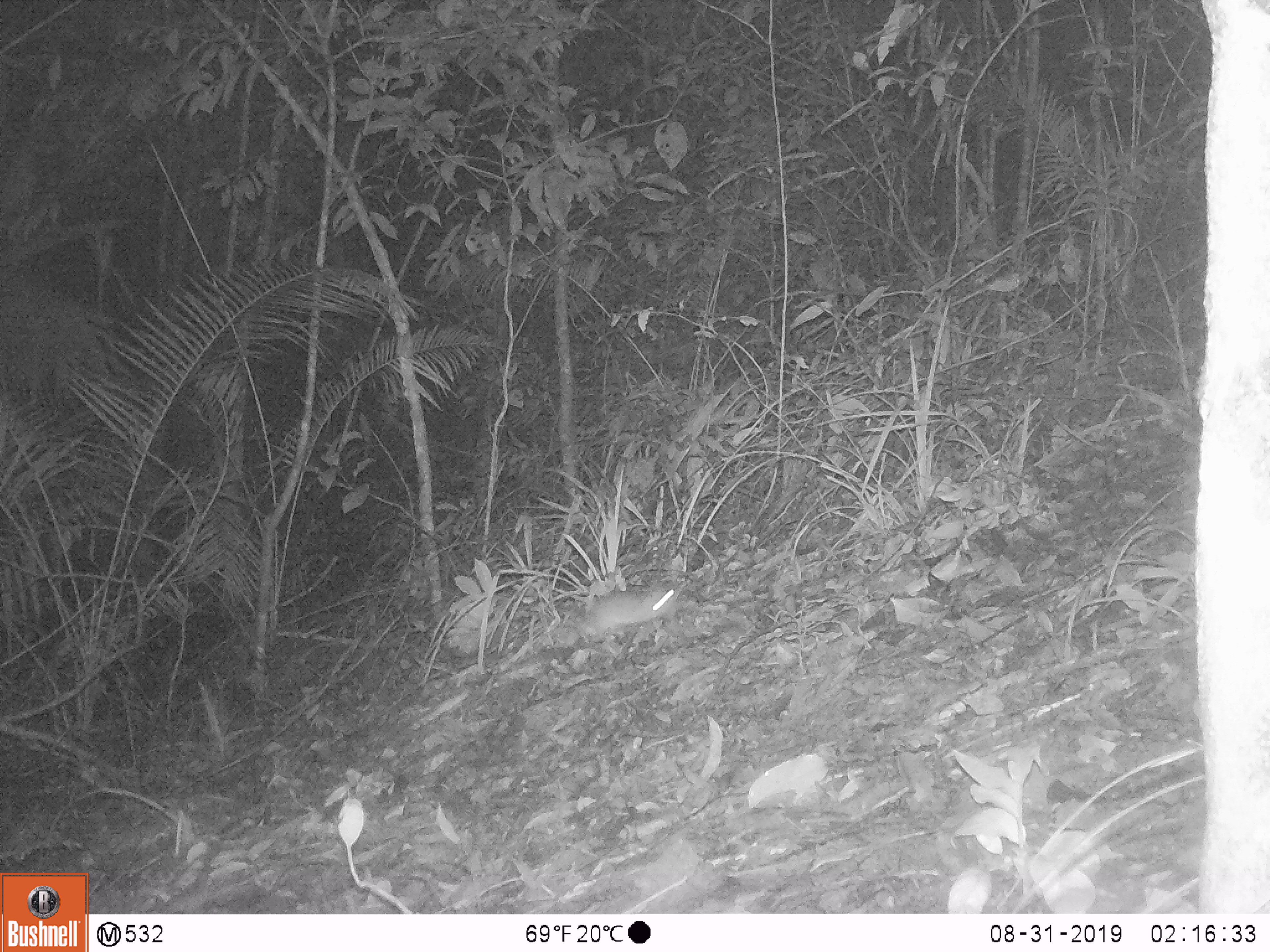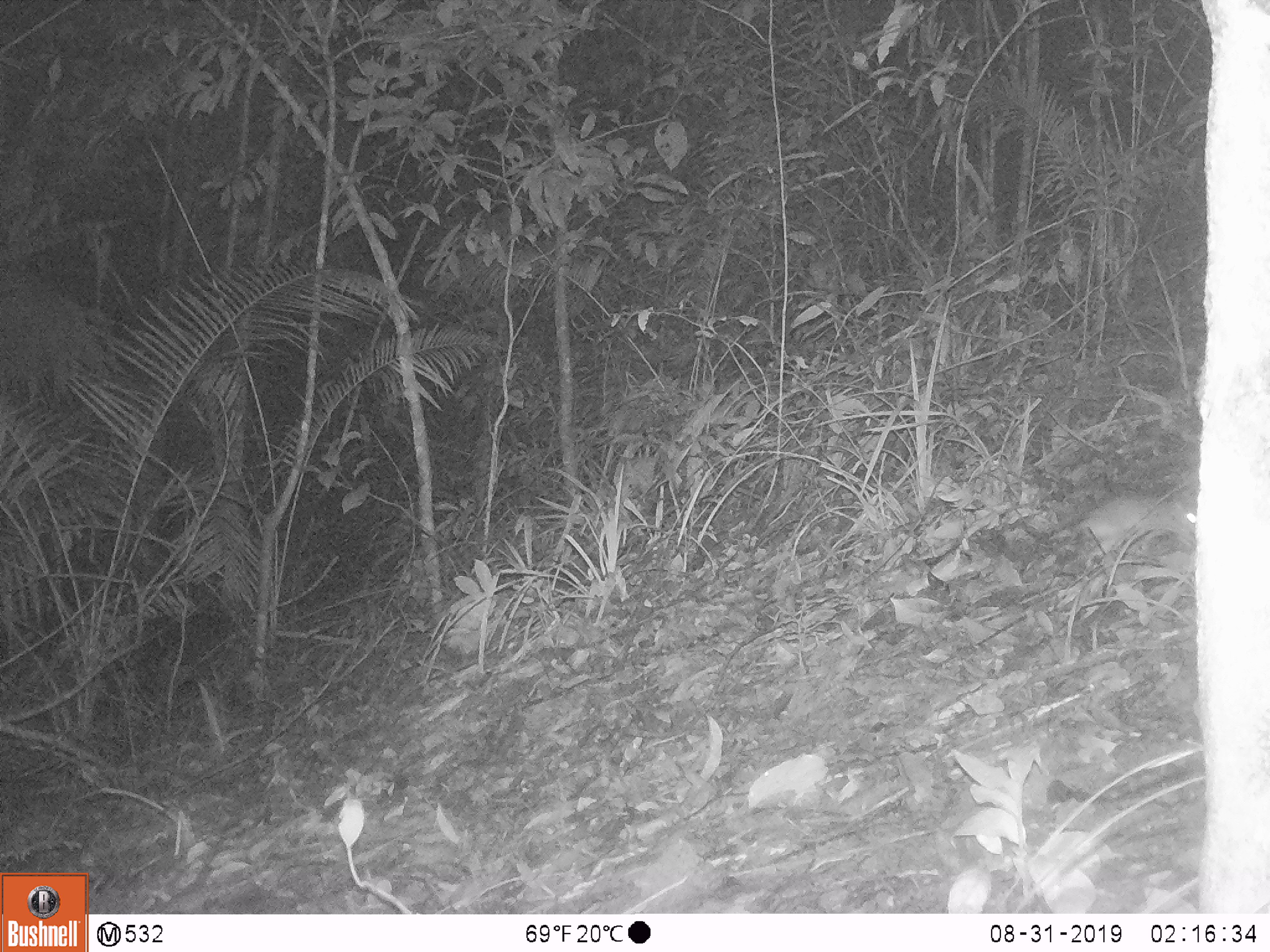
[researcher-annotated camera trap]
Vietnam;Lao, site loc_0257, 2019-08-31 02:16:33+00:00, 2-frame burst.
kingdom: Animalia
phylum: Chordata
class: Mammalia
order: Rodentia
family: Muridae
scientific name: Muridae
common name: old-world mice and rats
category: unidentified murid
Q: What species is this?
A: Unidentified murid (old-world mice and rats) (Muridae).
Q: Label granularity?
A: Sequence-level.